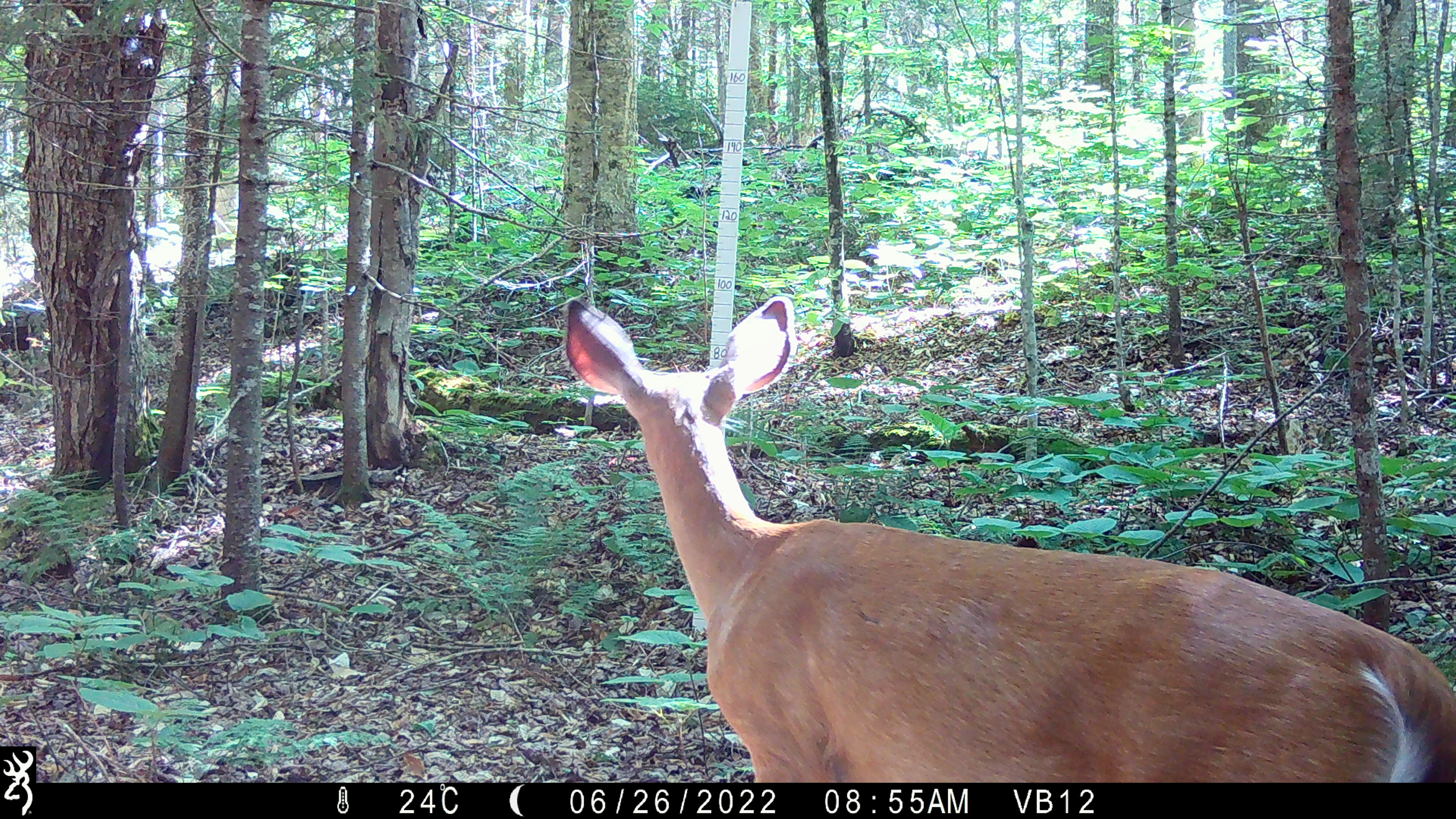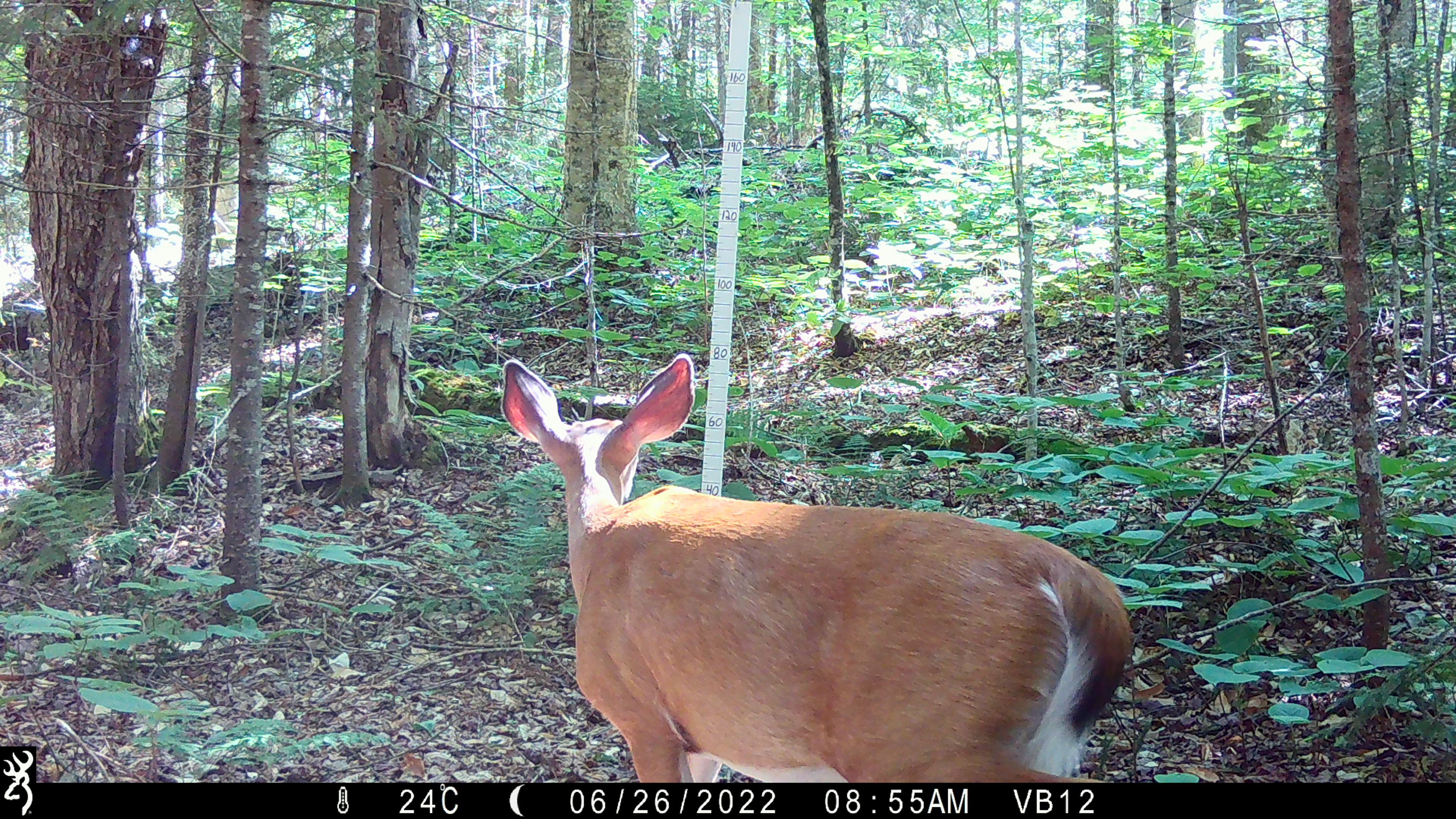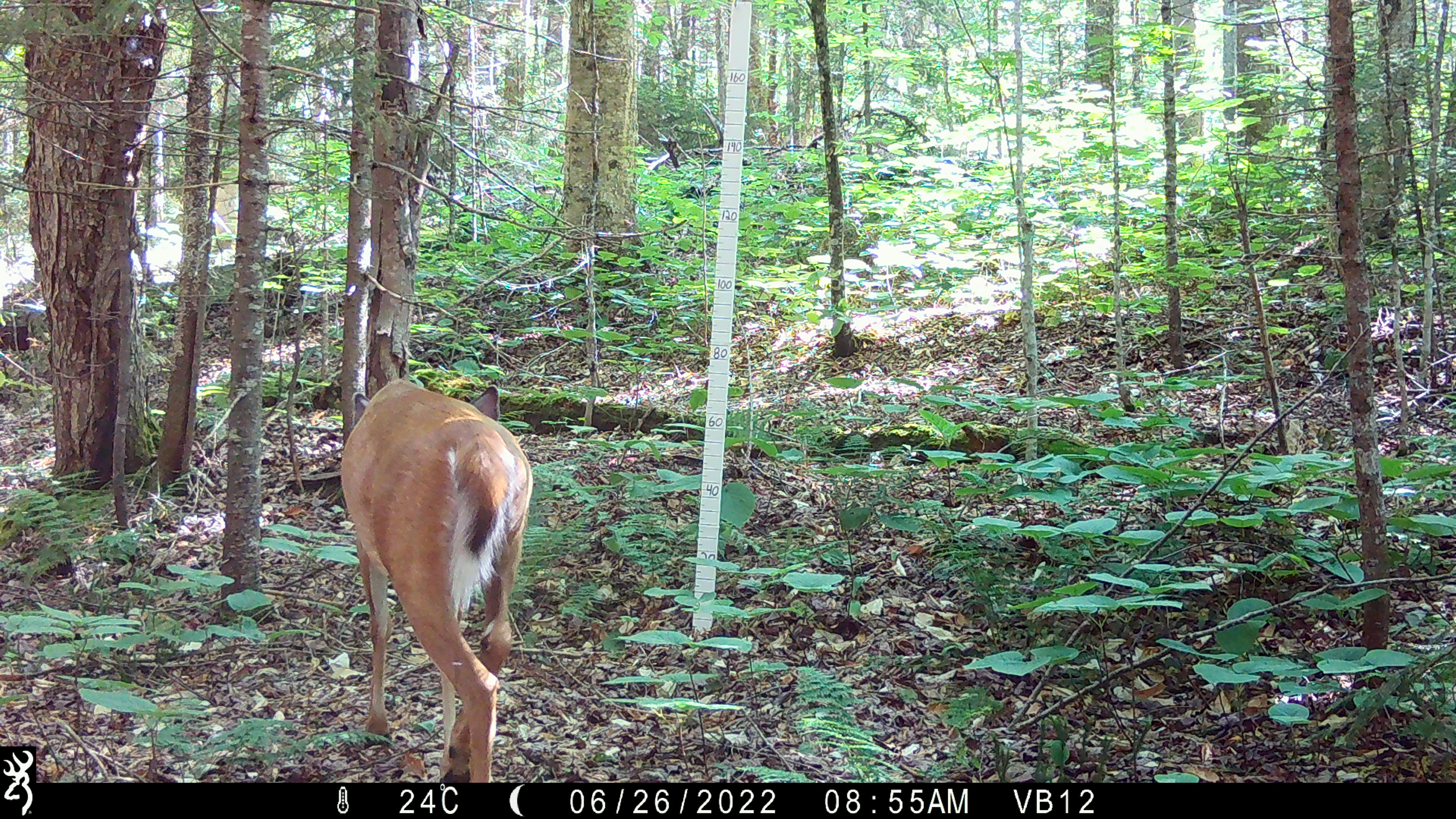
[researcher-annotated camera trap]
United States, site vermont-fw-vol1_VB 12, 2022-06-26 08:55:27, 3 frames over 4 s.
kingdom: Animalia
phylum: Chordata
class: Mammalia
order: Artiodactyla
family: Cervidae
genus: Odocoileus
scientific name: Odocoileus virginianus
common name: white-tailed deer